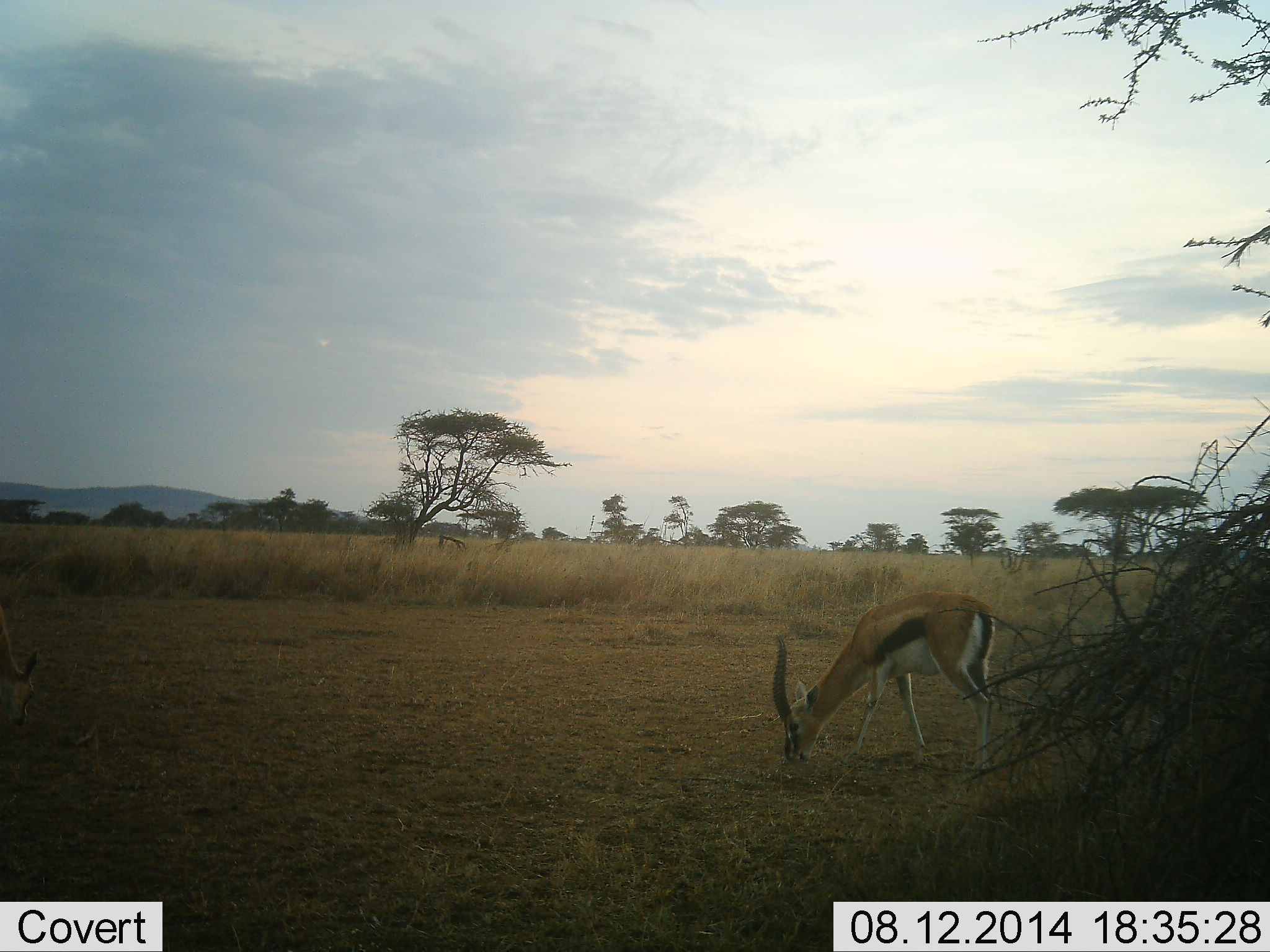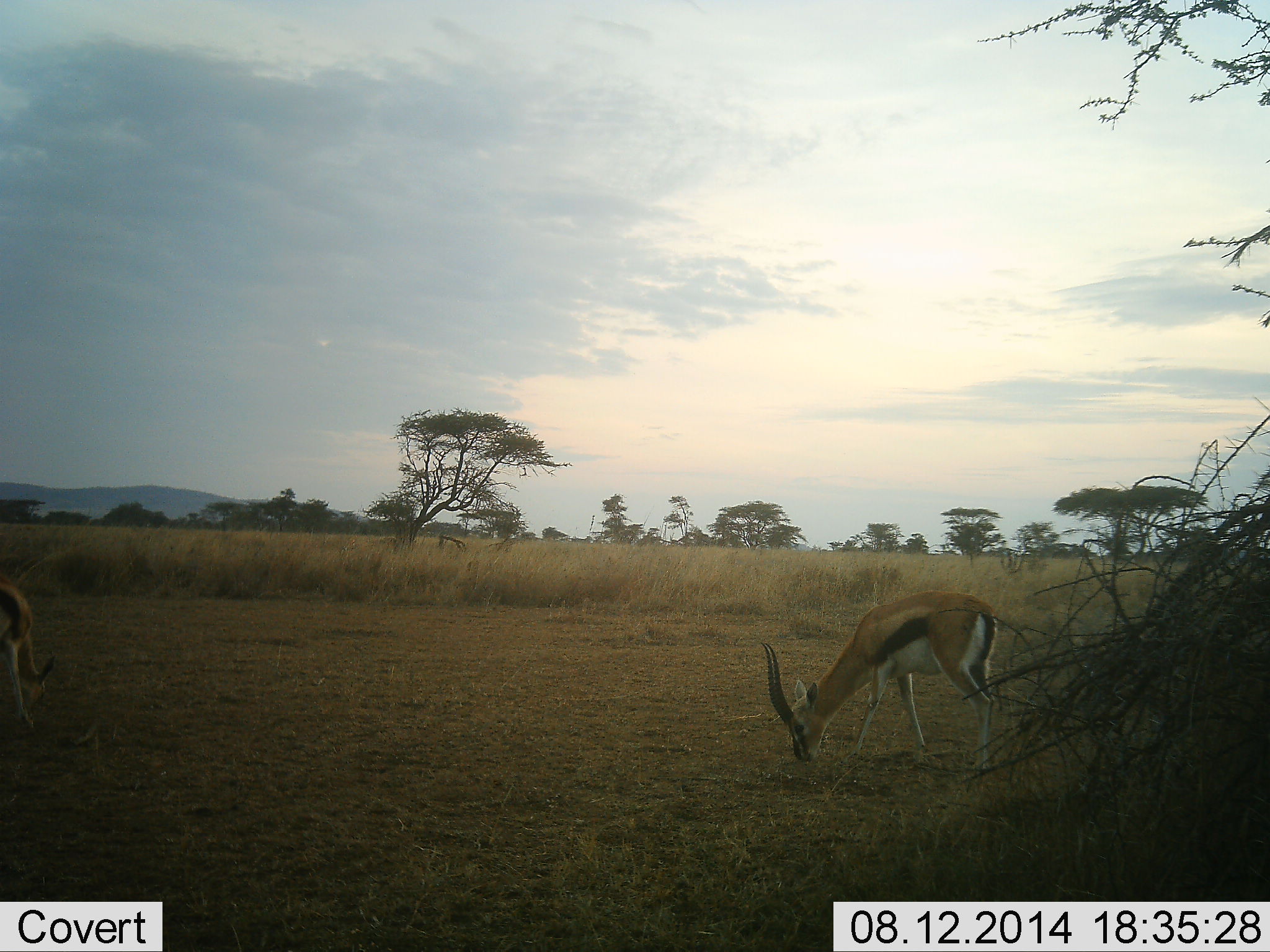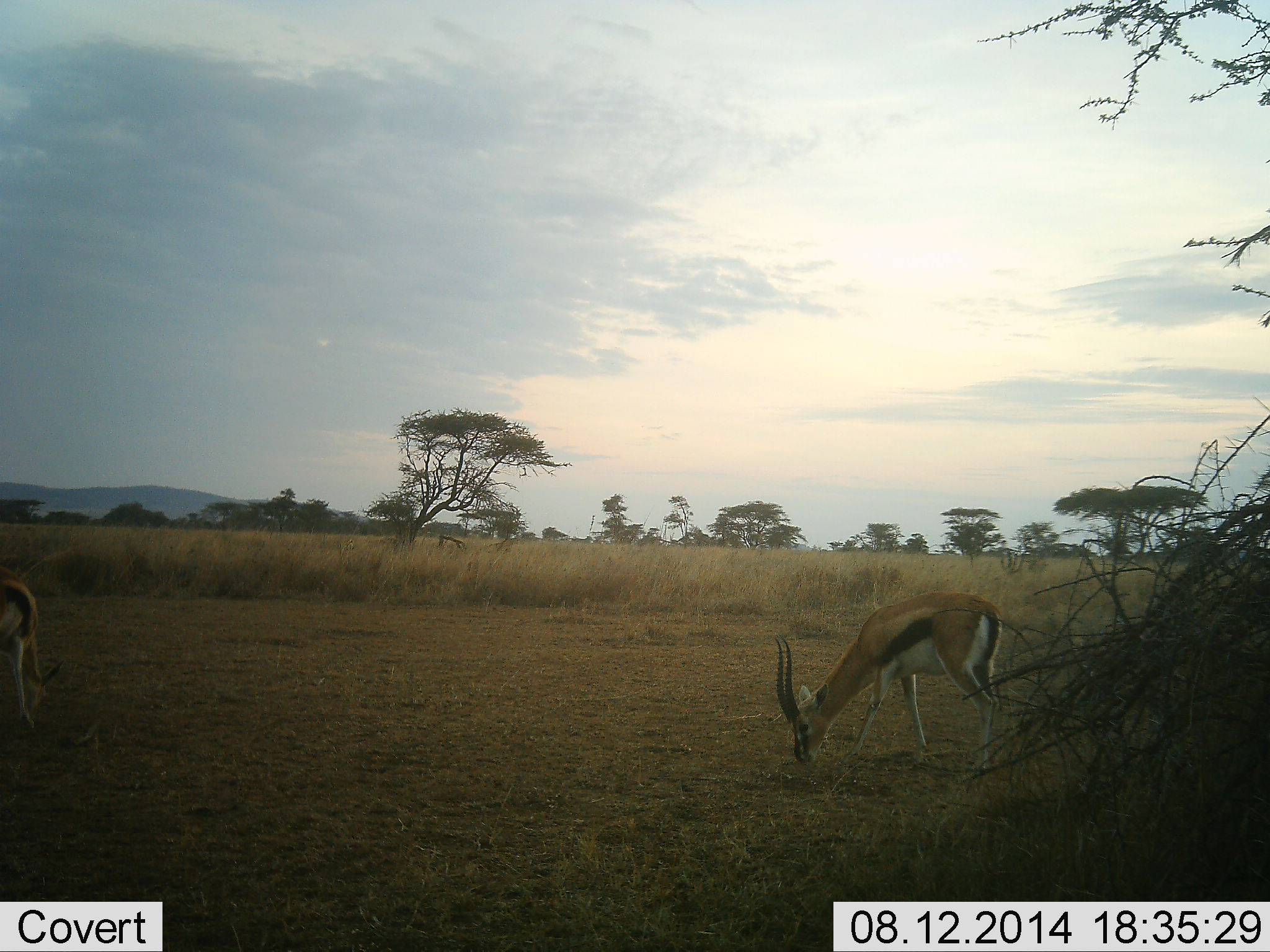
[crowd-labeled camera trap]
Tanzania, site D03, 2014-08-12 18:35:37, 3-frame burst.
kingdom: Animalia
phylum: Chordata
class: Mammalia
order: Artiodactyla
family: Bovidae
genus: Eudorcas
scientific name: Eudorcas thomsonii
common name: thomson's gazelle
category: gazellethomsons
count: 2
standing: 20%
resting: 0%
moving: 0%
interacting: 0%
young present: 0%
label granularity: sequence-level